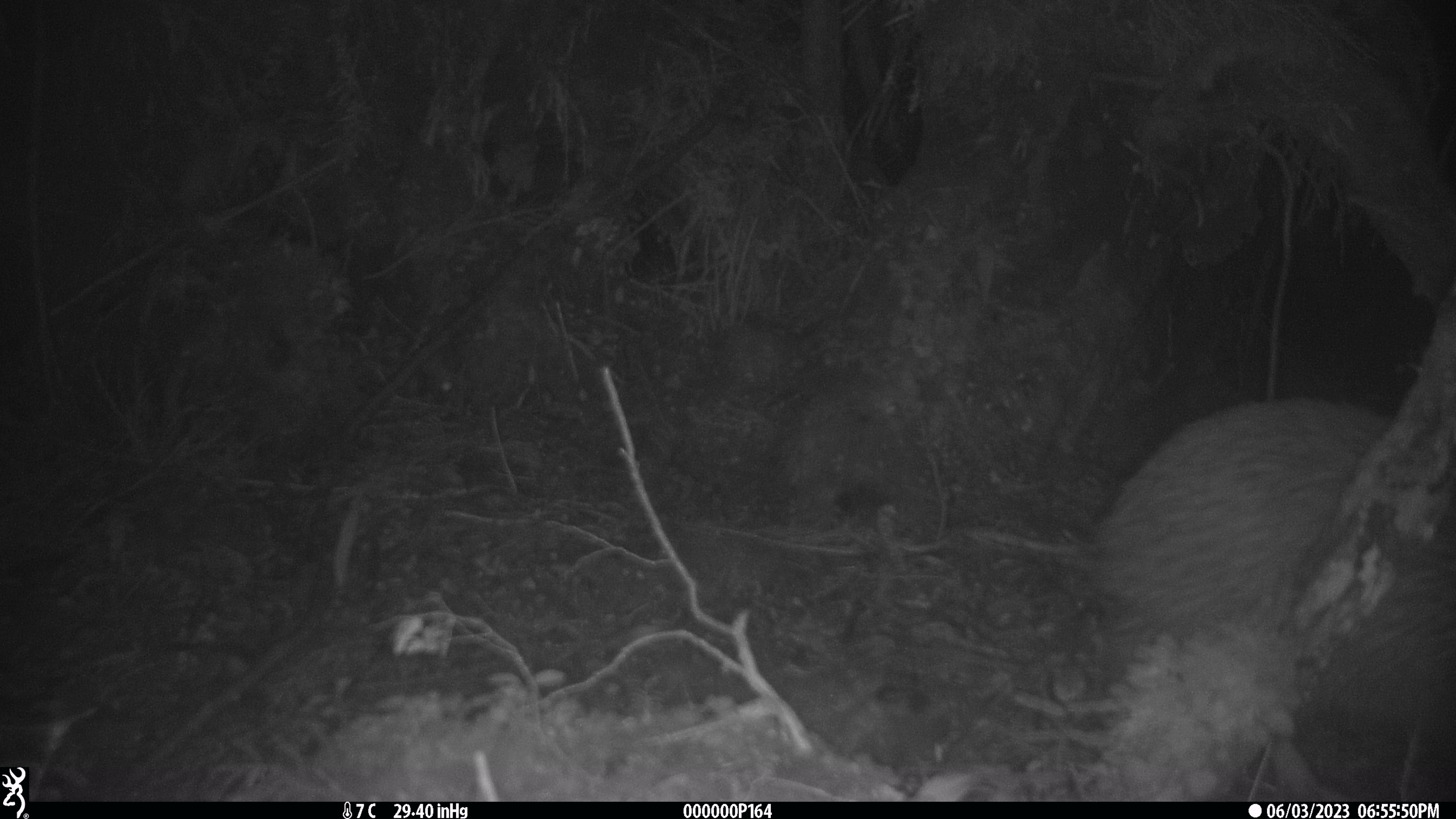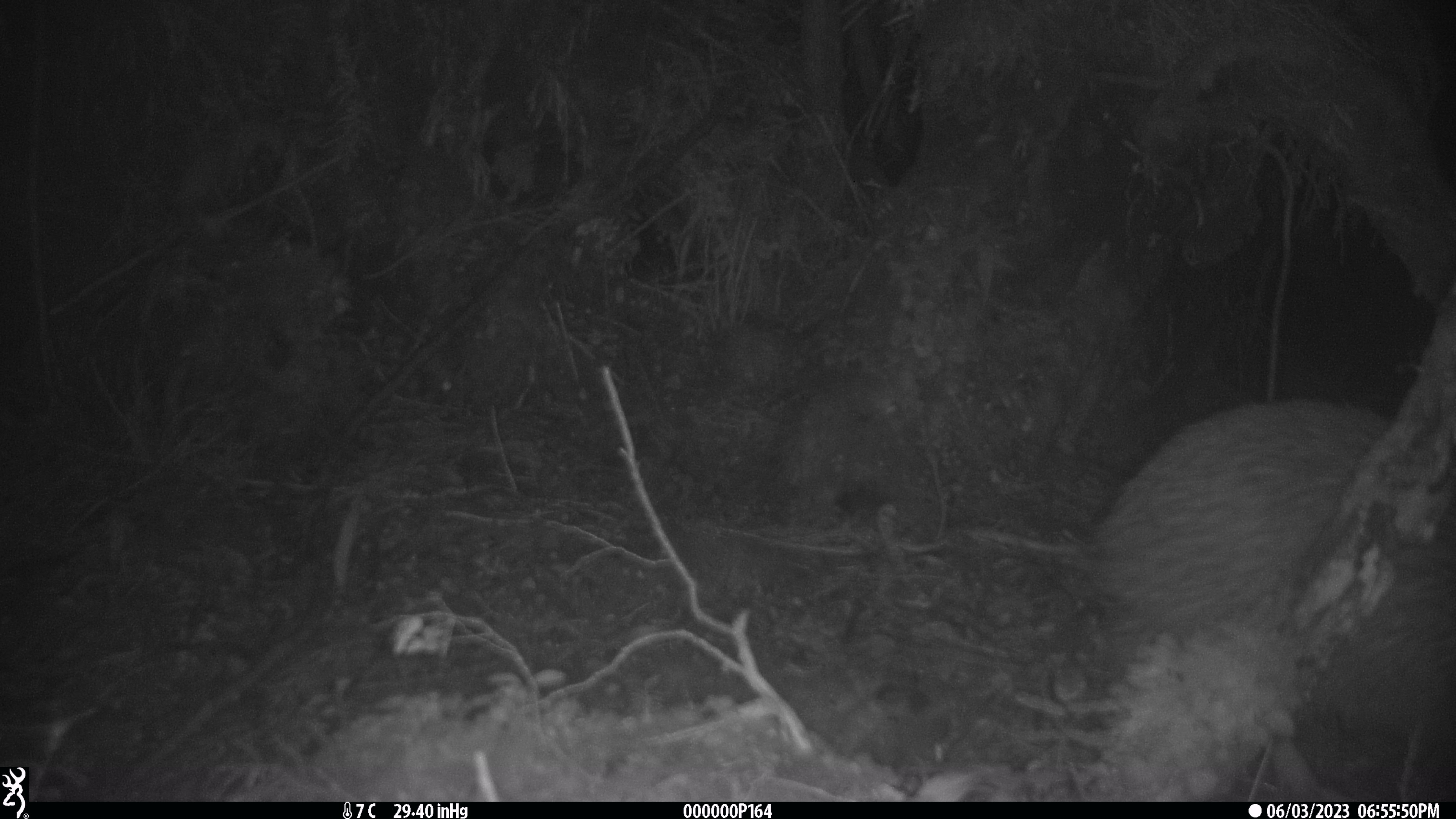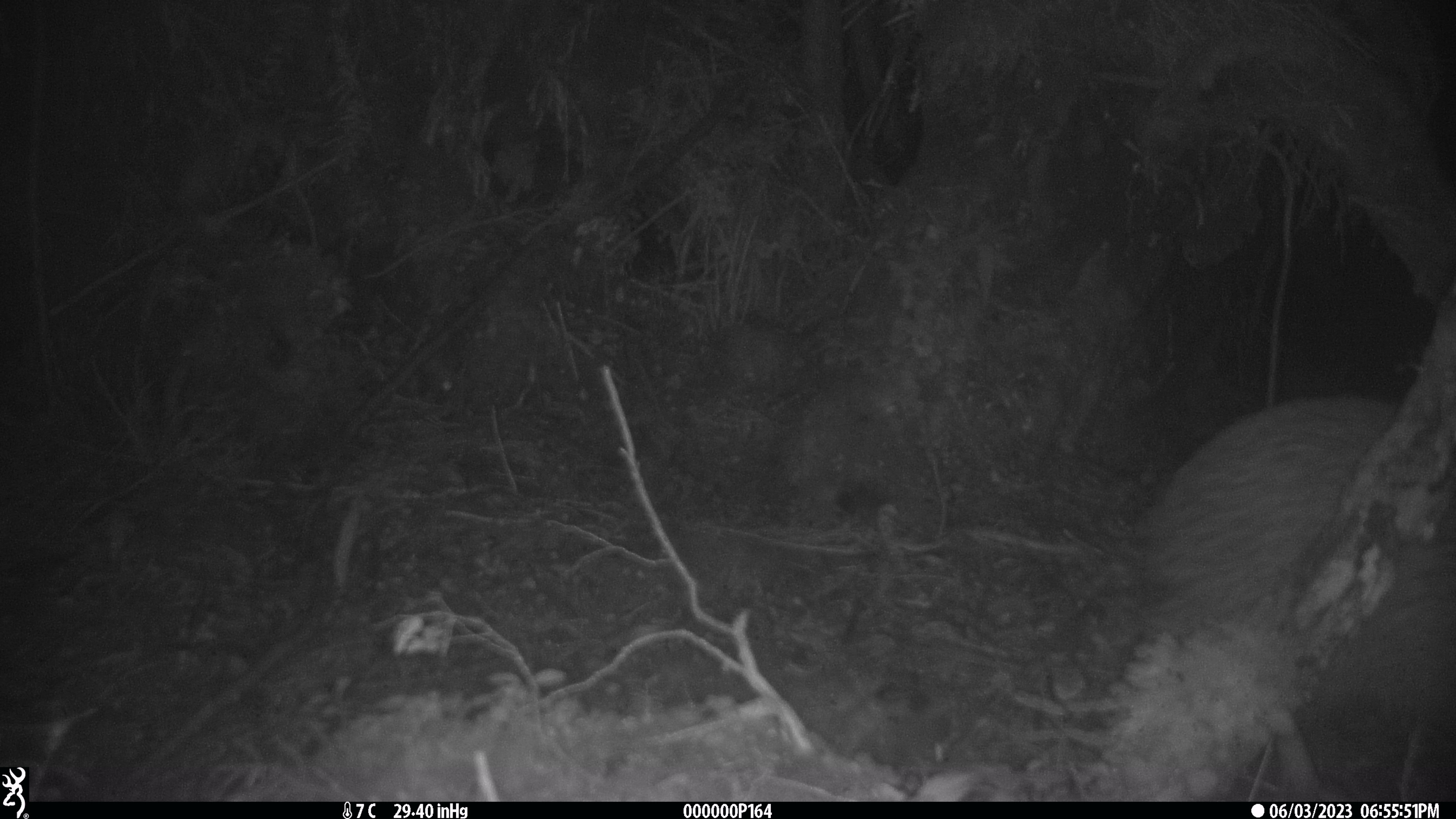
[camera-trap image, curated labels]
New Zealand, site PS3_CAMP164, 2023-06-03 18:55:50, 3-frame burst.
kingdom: Animalia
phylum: Chordata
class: Aves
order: Apterygiformes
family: Apterygidae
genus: Apteryx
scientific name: Apteryx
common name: kiwi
Kiwi (Apteryx).